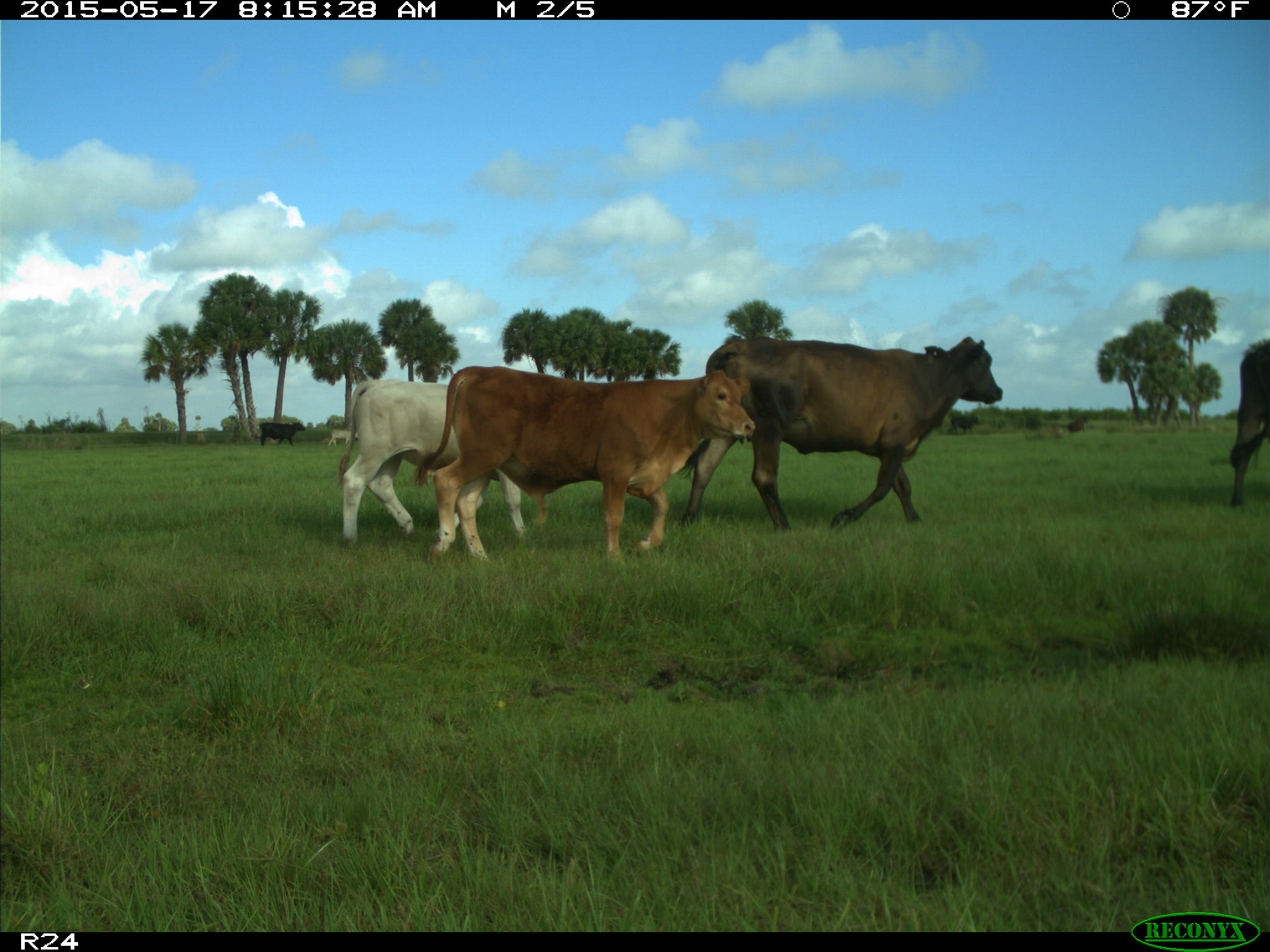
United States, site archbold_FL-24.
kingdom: Animalia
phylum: Chordata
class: Mammalia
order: Artiodactyla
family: Bovidae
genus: Bos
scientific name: Bos taurus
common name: domestic cow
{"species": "Bos taurus (domestic cow)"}